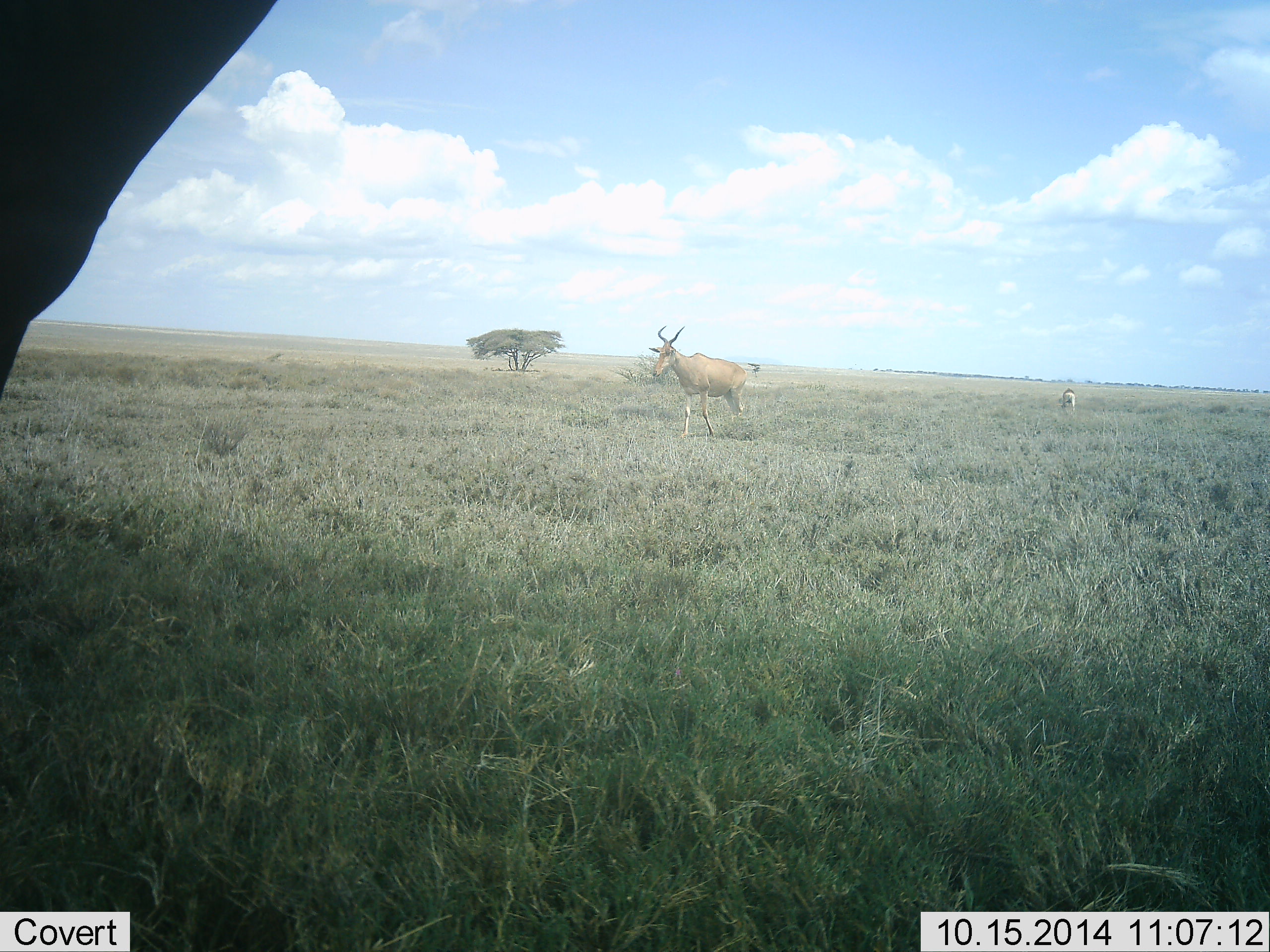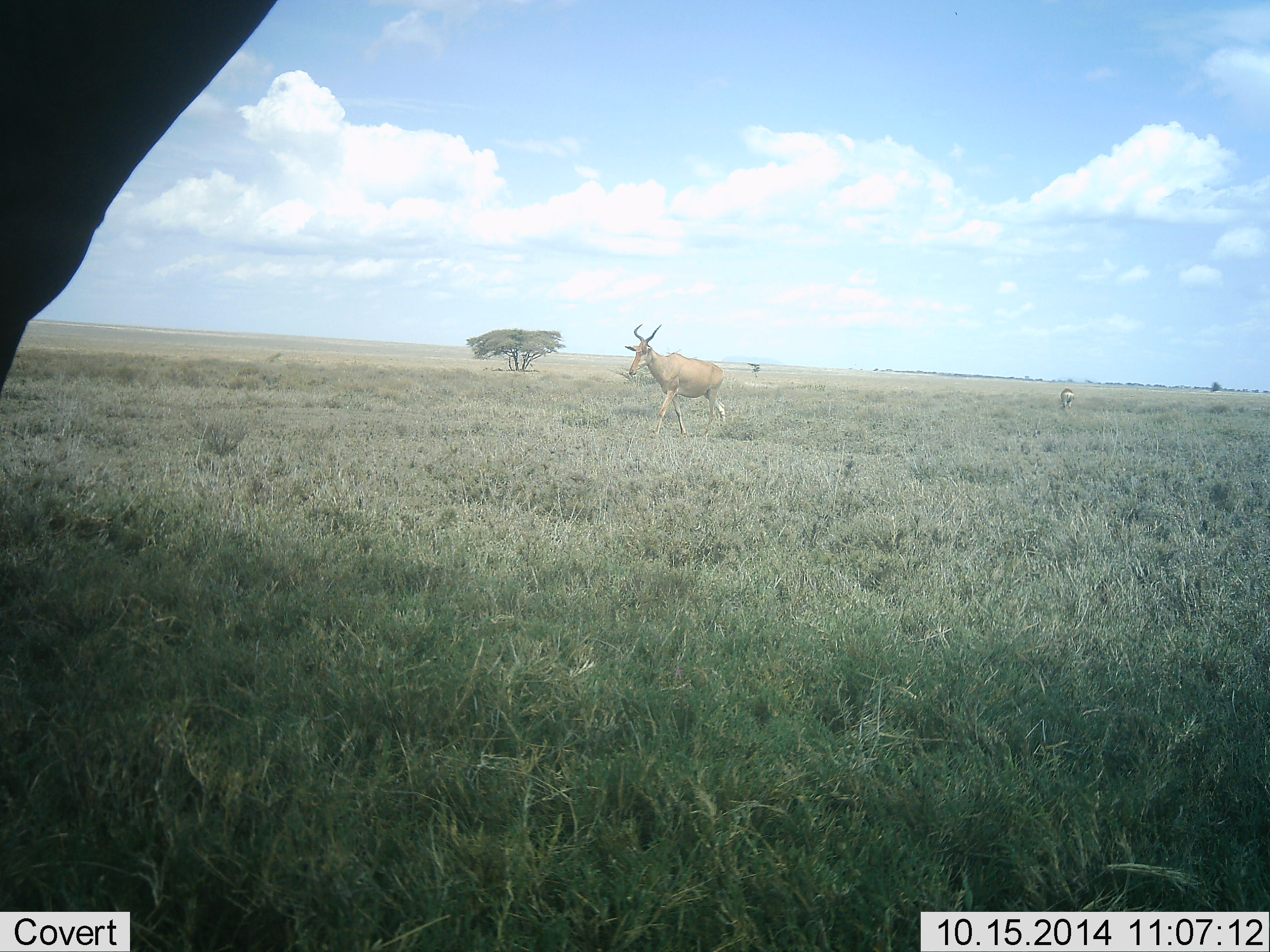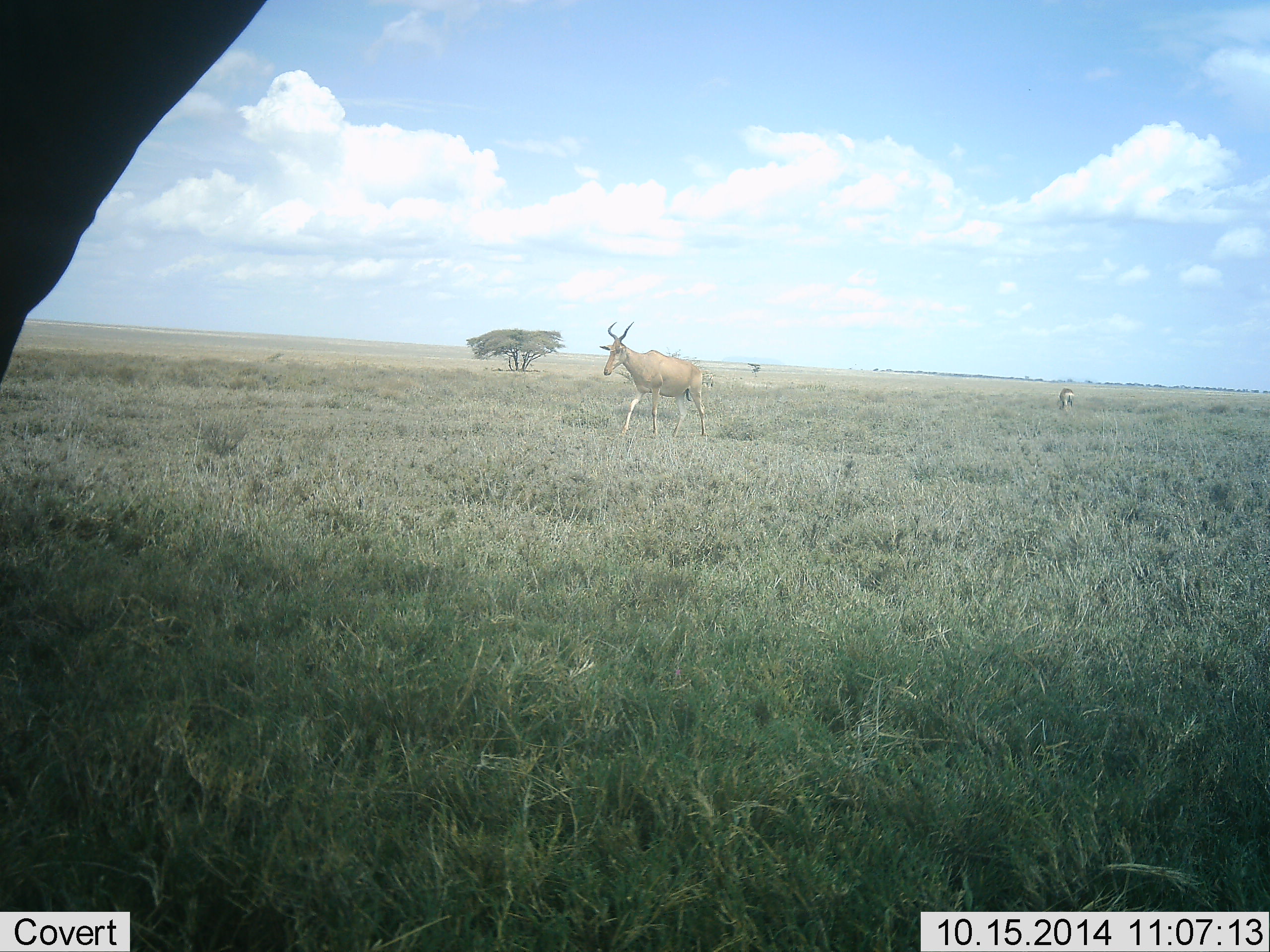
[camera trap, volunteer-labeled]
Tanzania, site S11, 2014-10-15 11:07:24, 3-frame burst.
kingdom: Animalia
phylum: Chordata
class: Mammalia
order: Artiodactyla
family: Bovidae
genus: Alcelaphus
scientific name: Alcelaphus buselaphus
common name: hartebeest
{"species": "hartebeest (Alcelaphus buselaphus)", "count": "2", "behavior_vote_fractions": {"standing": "40%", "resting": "0%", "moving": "93%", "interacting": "0%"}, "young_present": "0%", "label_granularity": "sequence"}